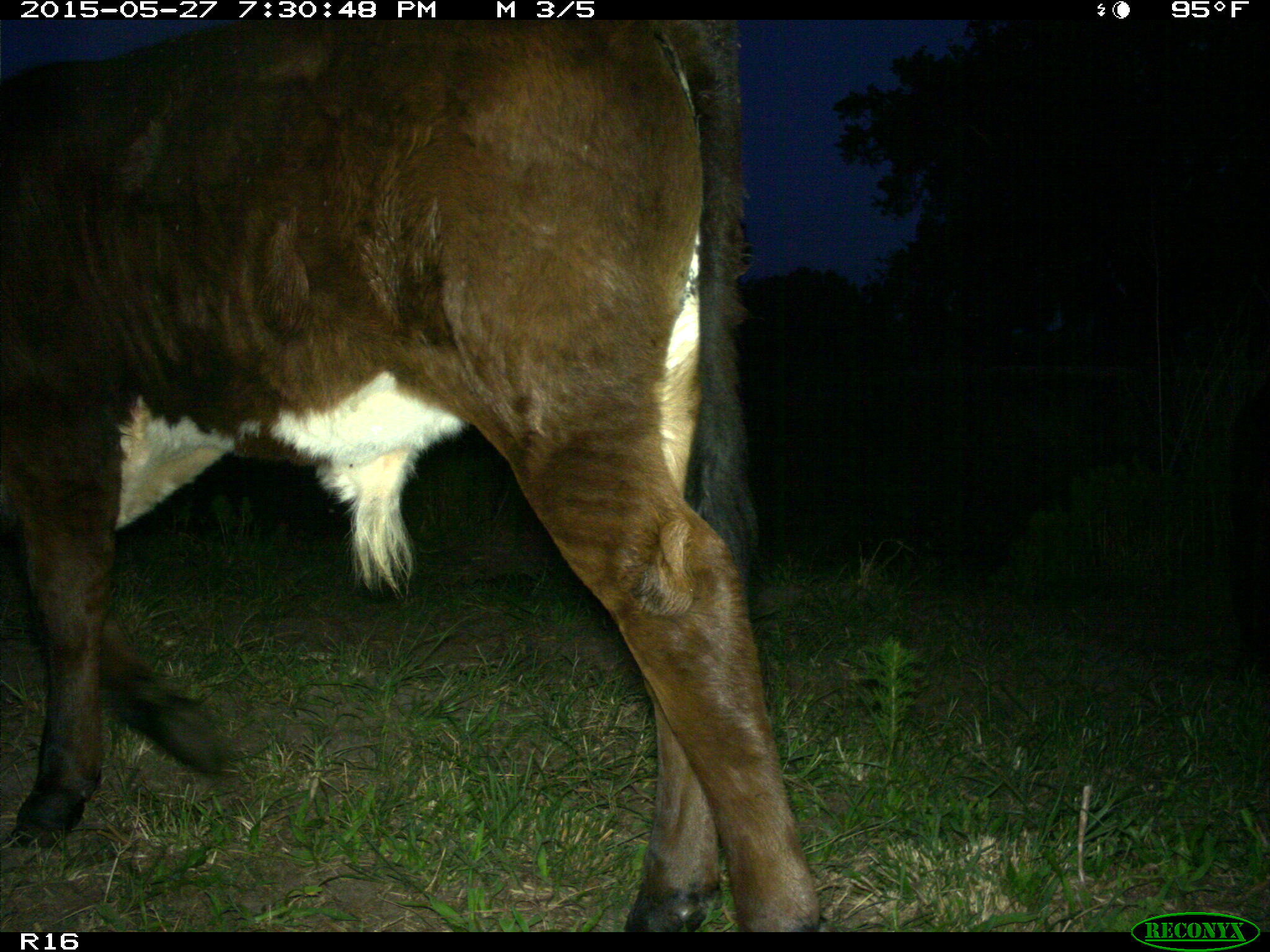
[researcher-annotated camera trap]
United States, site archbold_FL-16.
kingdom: Animalia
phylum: Chordata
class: Mammalia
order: Artiodactyla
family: Bovidae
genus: Bos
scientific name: Bos taurus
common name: domestic cow